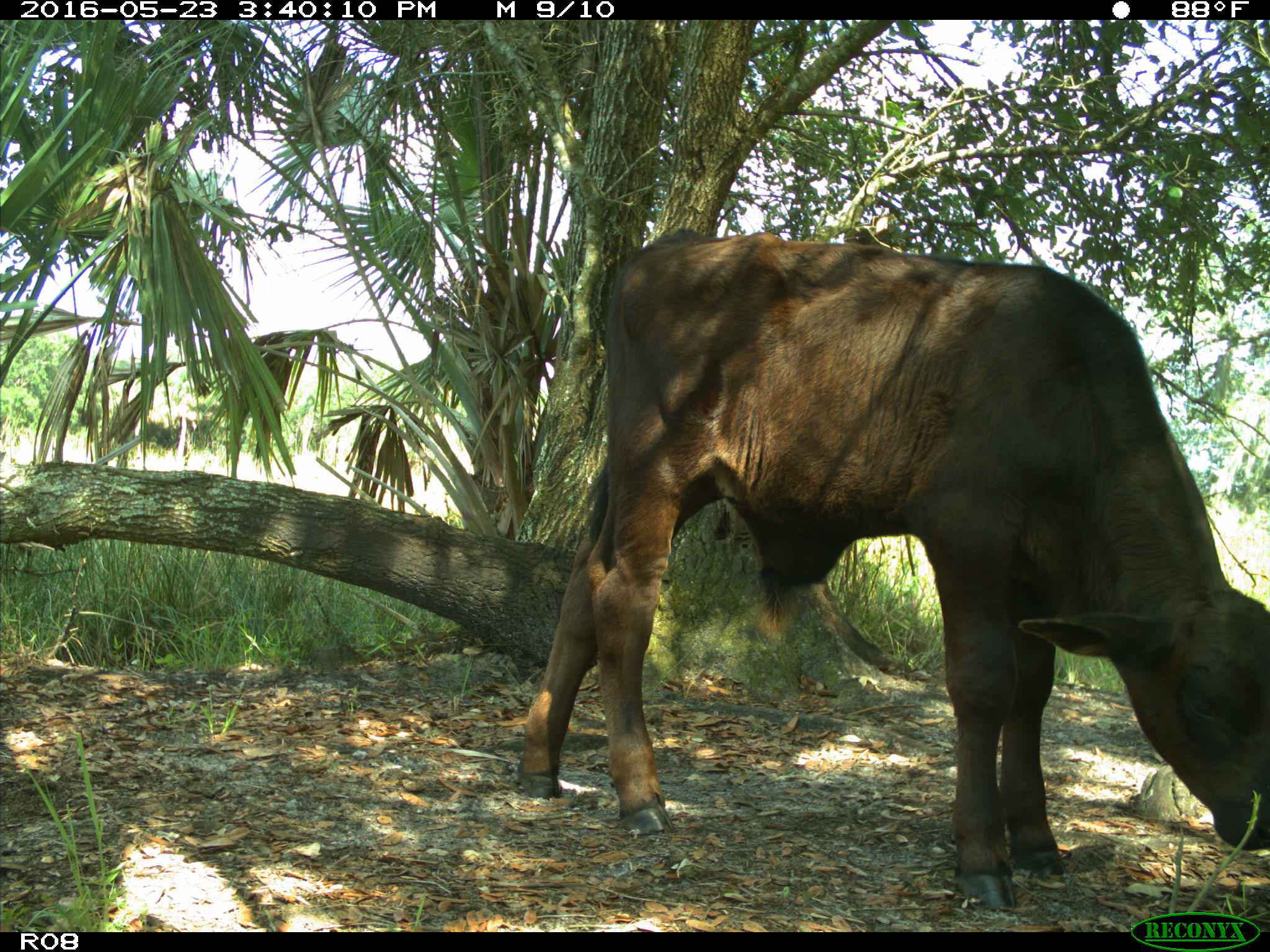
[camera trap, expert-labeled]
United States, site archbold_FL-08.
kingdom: Animalia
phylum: Chordata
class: Mammalia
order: Artiodactyla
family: Bovidae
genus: Bos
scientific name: Bos taurus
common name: domestic cow